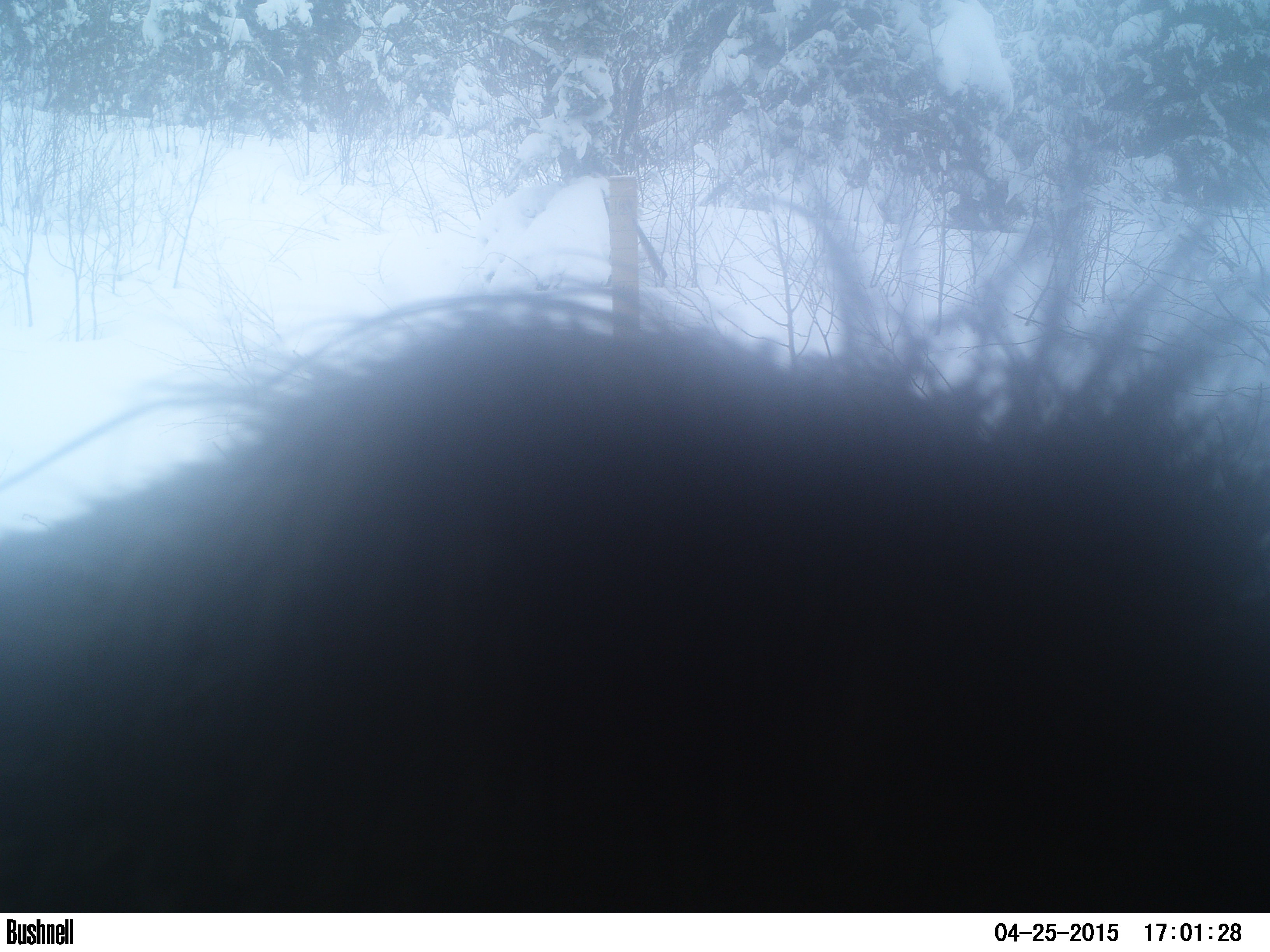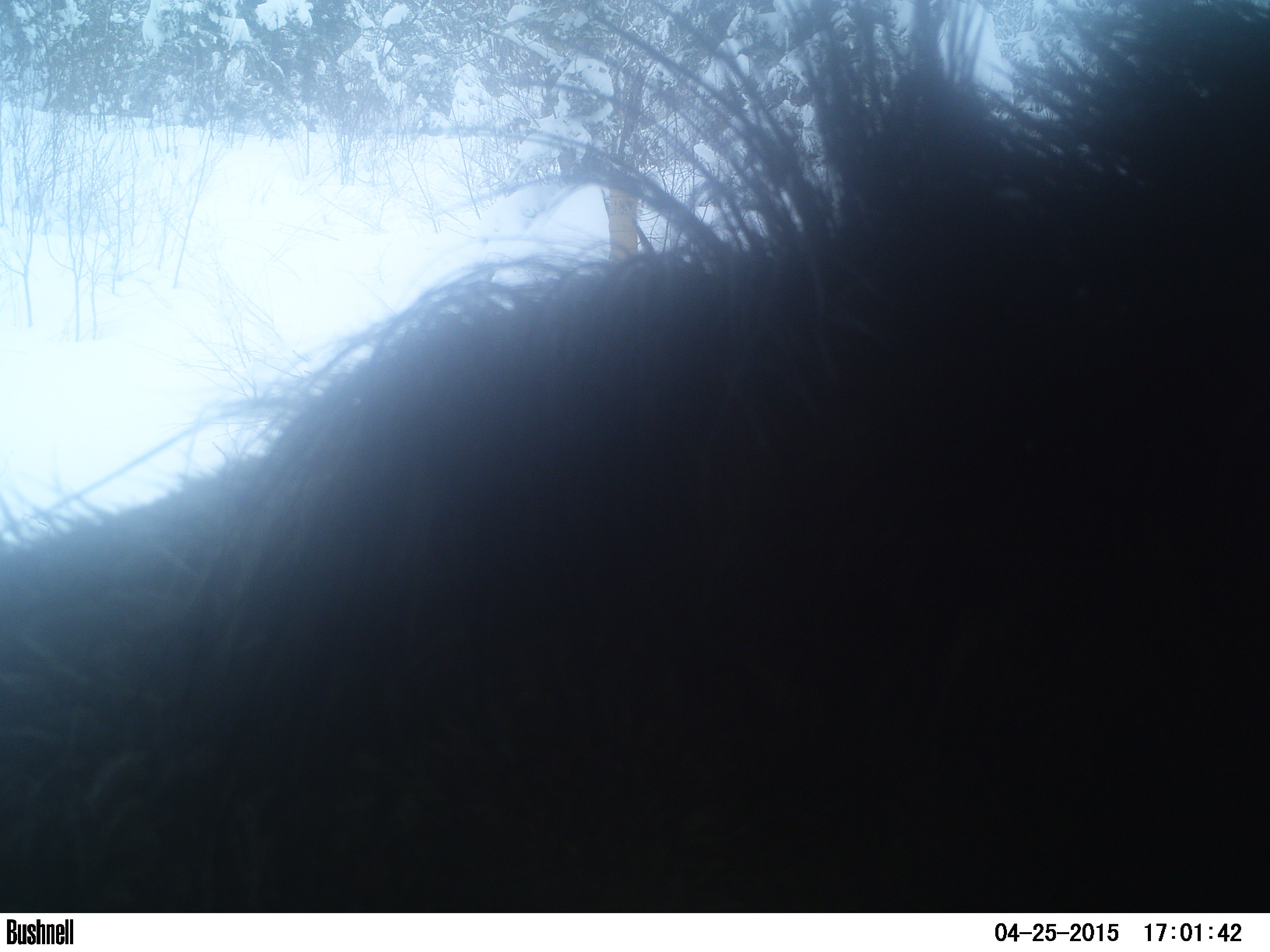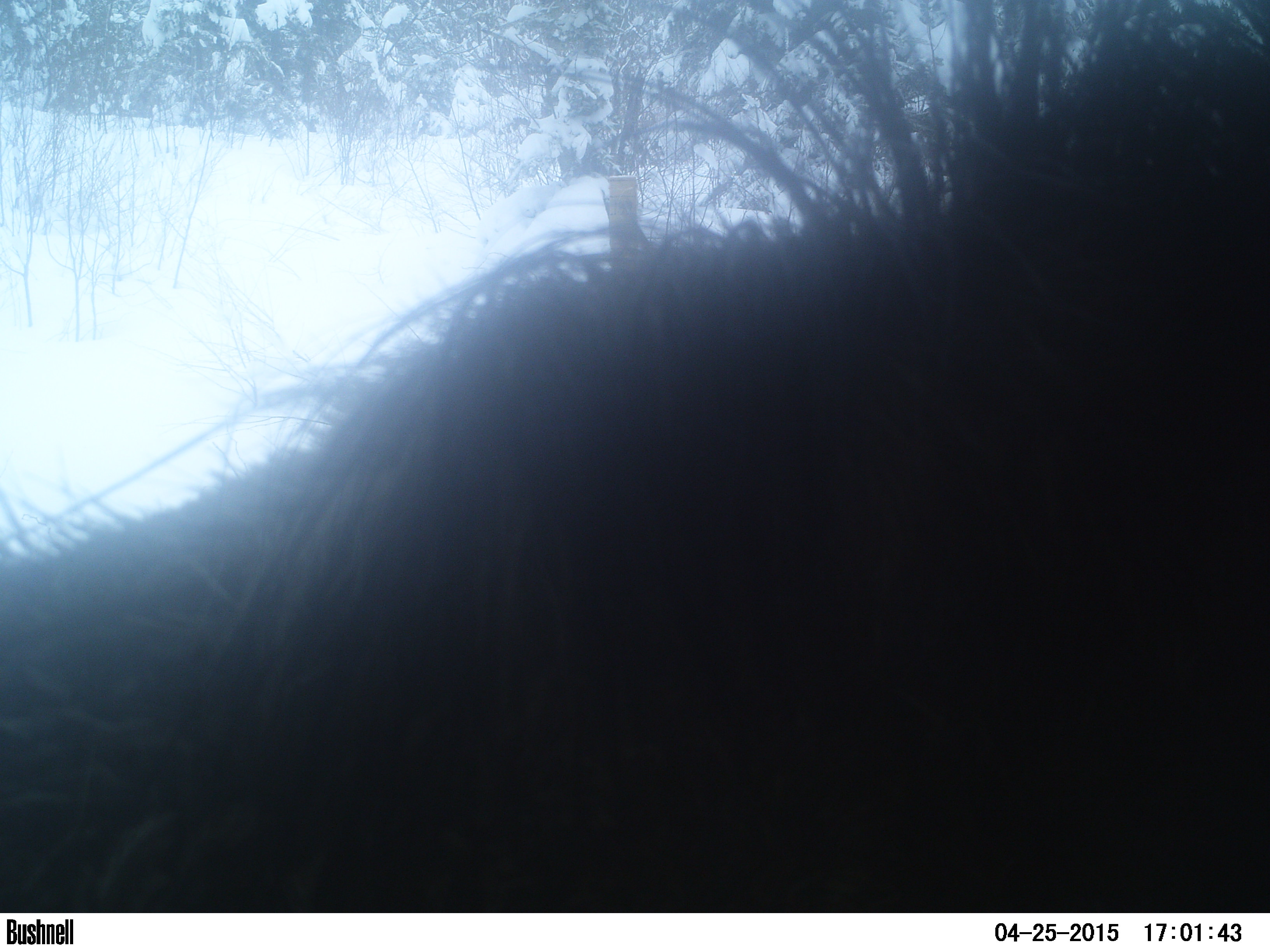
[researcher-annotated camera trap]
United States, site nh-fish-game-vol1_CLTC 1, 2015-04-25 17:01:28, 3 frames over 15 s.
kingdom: Animalia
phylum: Chordata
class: Mammalia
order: Artiodactyla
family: Cervidae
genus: Alces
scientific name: Alces alces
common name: moose